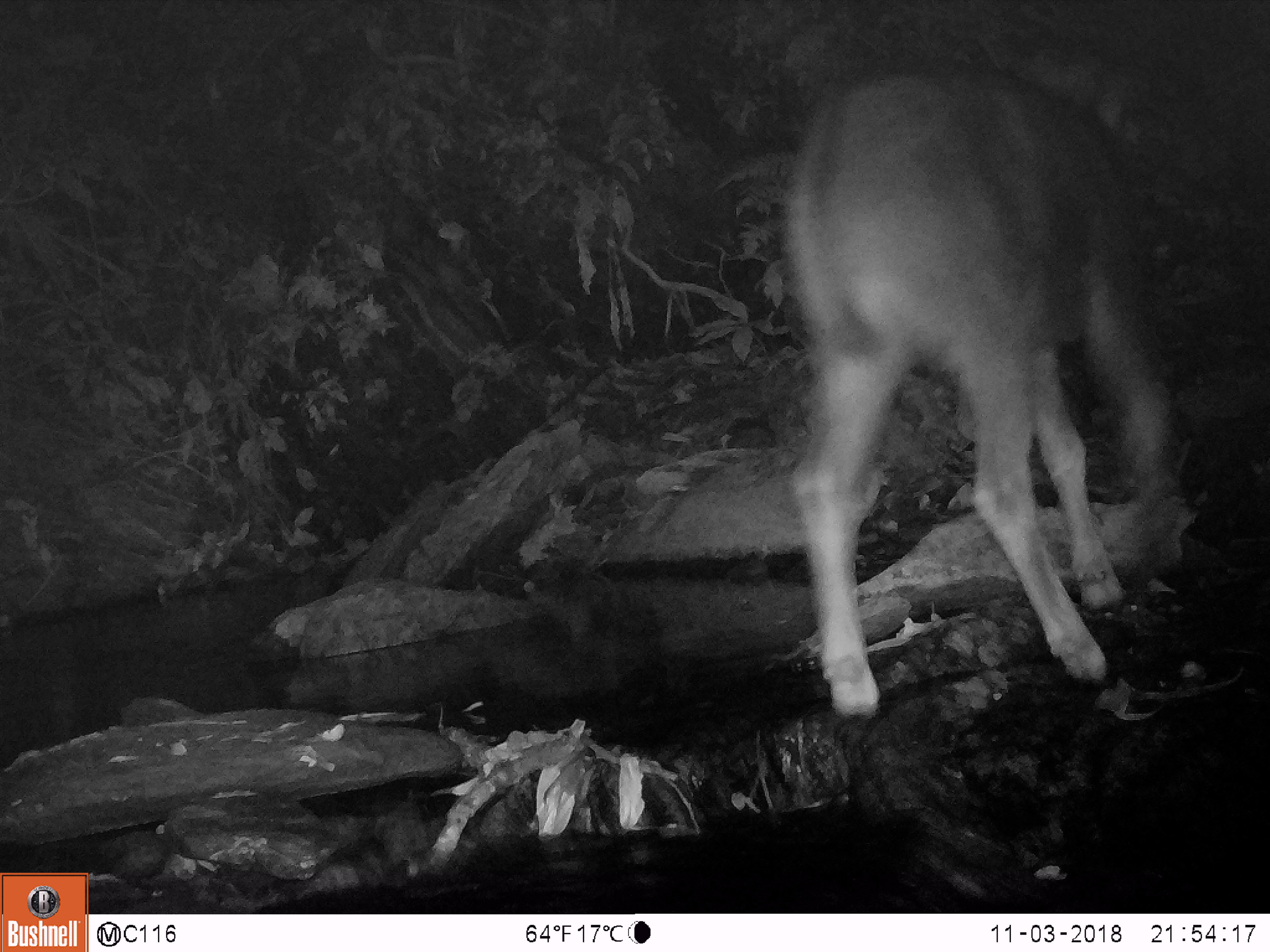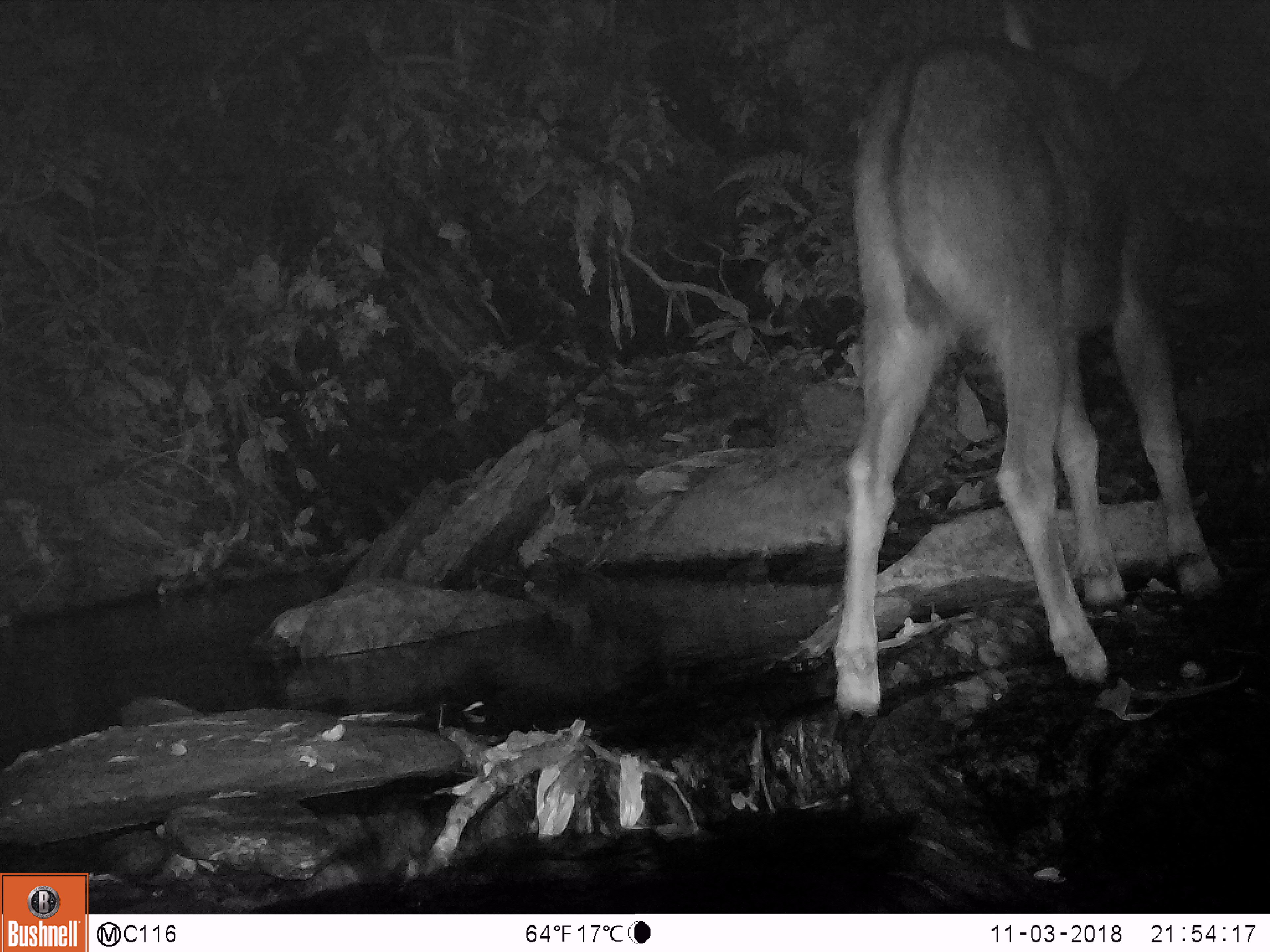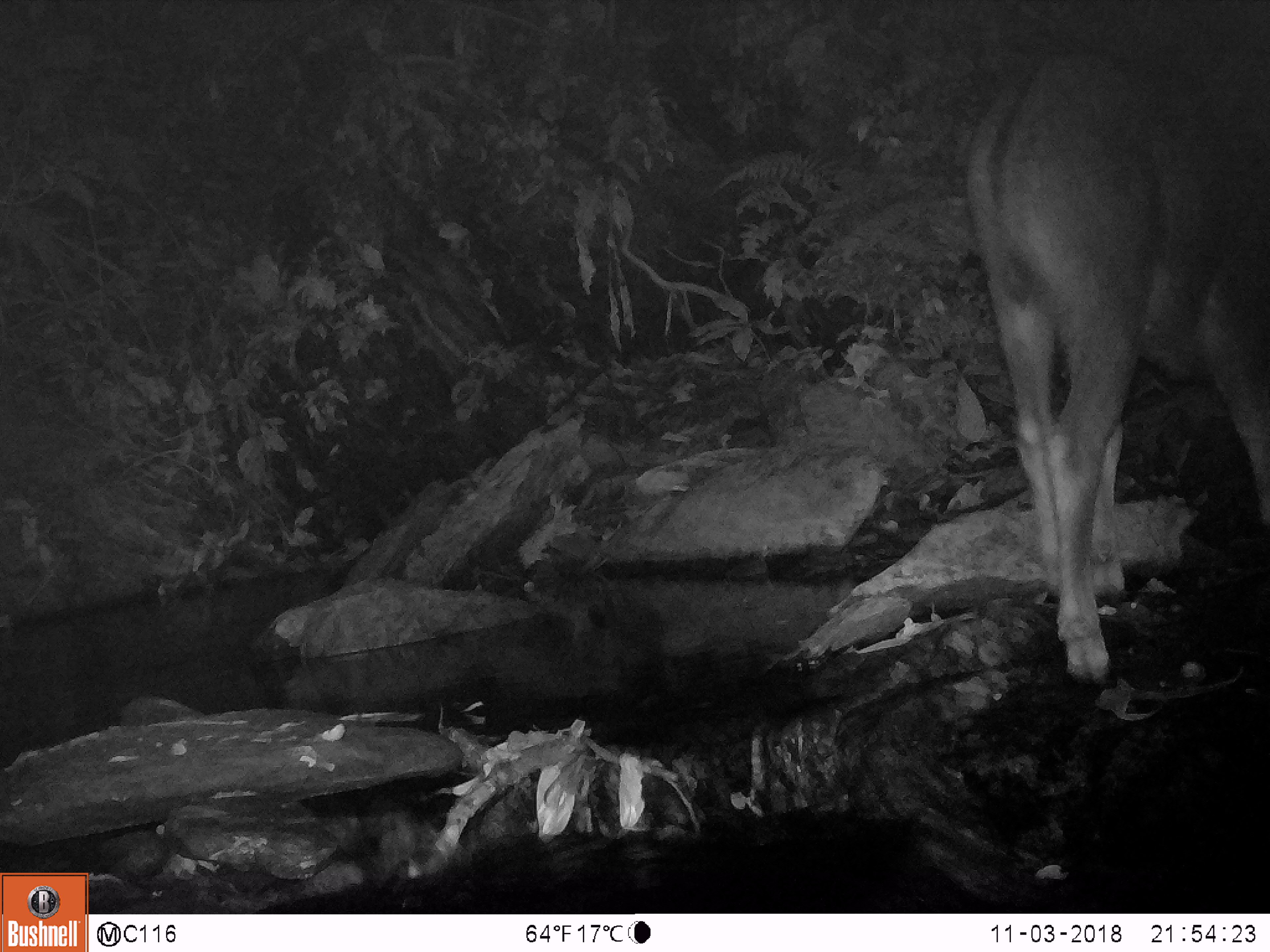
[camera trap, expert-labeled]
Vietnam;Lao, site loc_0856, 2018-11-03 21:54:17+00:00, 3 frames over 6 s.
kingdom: Animalia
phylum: Chordata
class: Mammalia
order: Artiodactyla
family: Bovidae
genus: Capricornis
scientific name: Capricornis sumatraensis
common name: chinese serow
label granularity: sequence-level